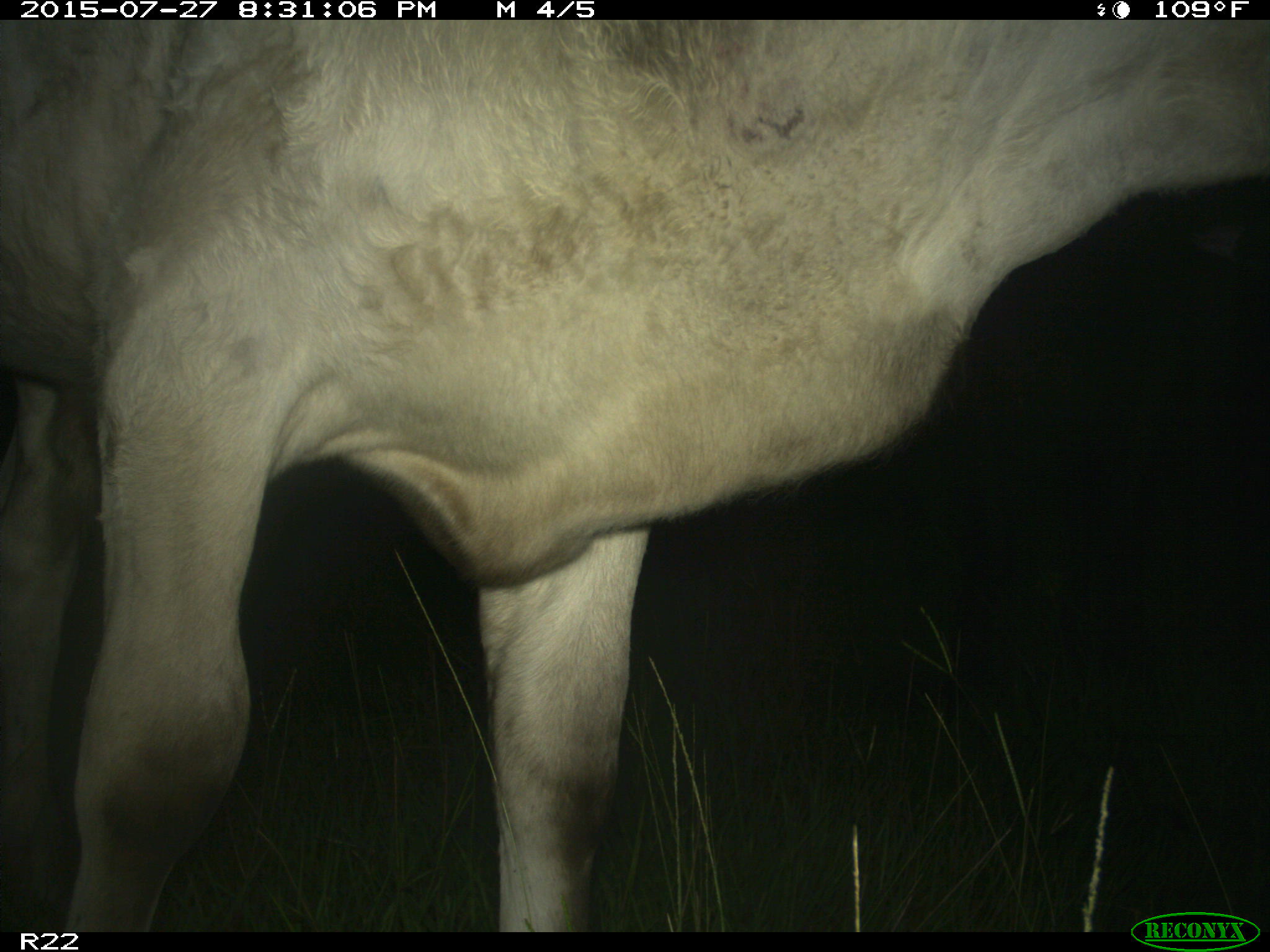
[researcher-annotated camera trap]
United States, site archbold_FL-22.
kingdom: Animalia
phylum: Chordata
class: Mammalia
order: Artiodactyla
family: Bovidae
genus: Bos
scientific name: Bos taurus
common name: domestic cow